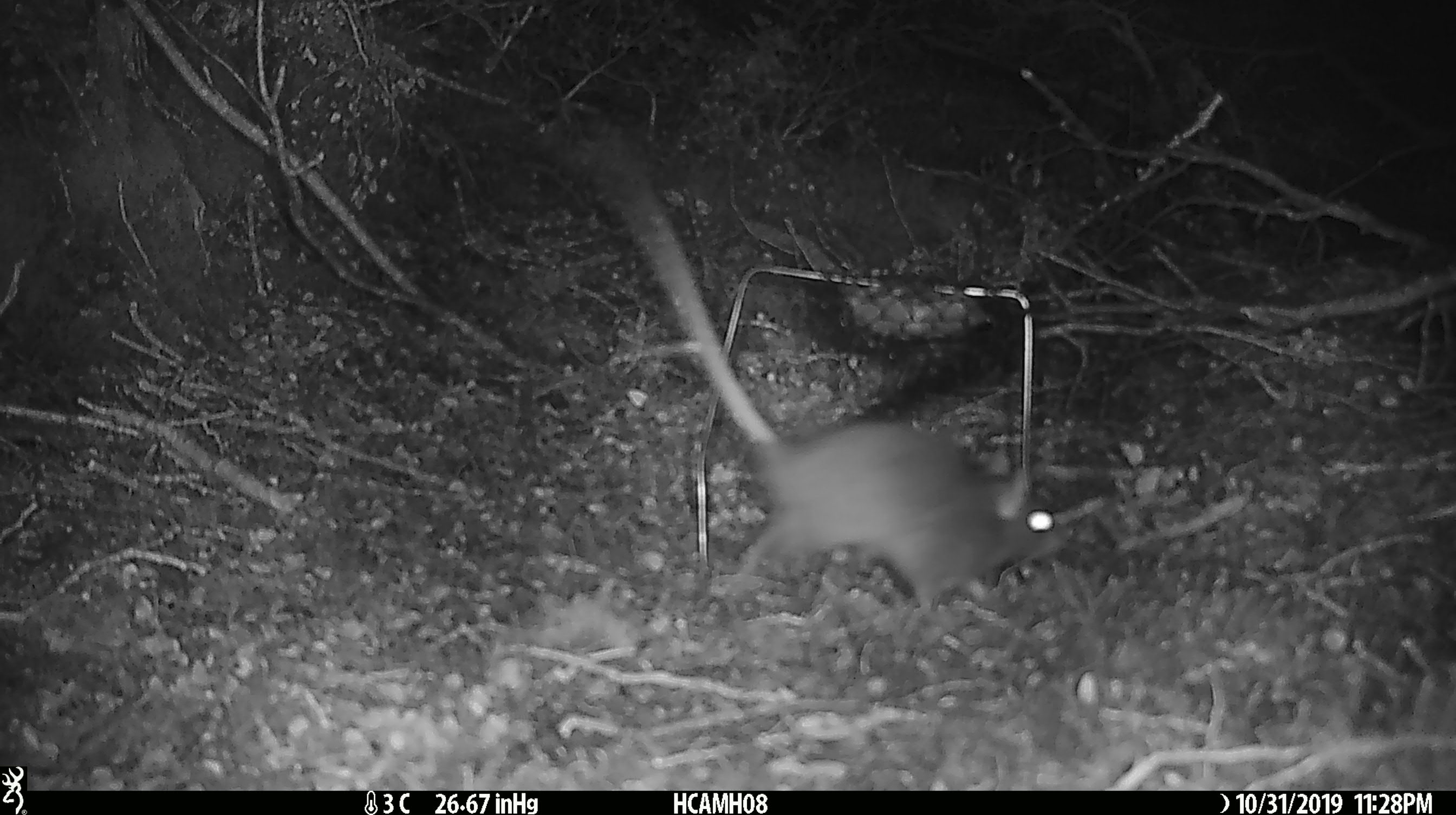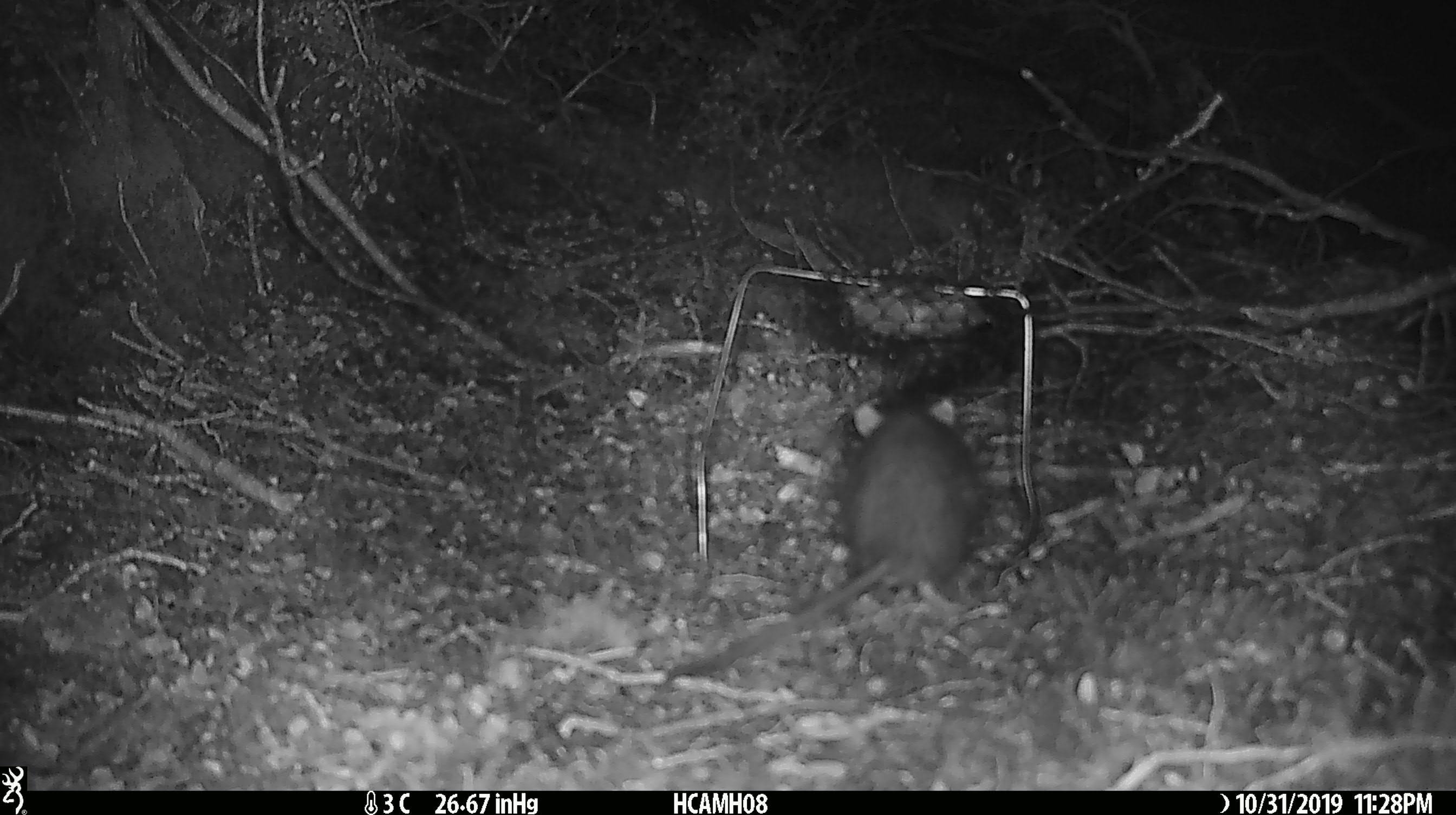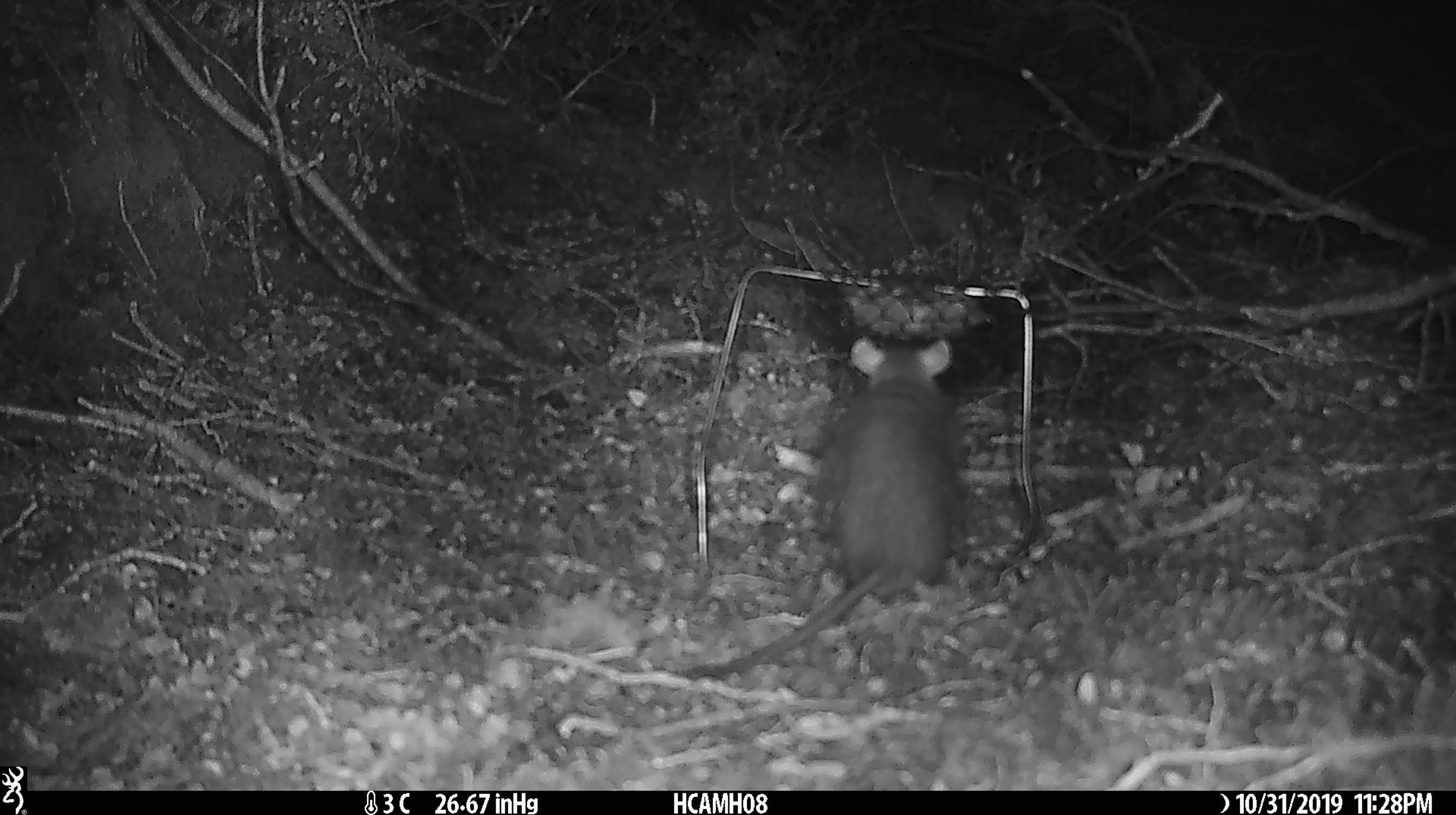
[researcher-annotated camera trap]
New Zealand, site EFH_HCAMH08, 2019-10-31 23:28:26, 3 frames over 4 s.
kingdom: Animalia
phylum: Chordata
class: Mammalia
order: Rodentia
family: Muridae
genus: Rattus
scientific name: Rattus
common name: rat